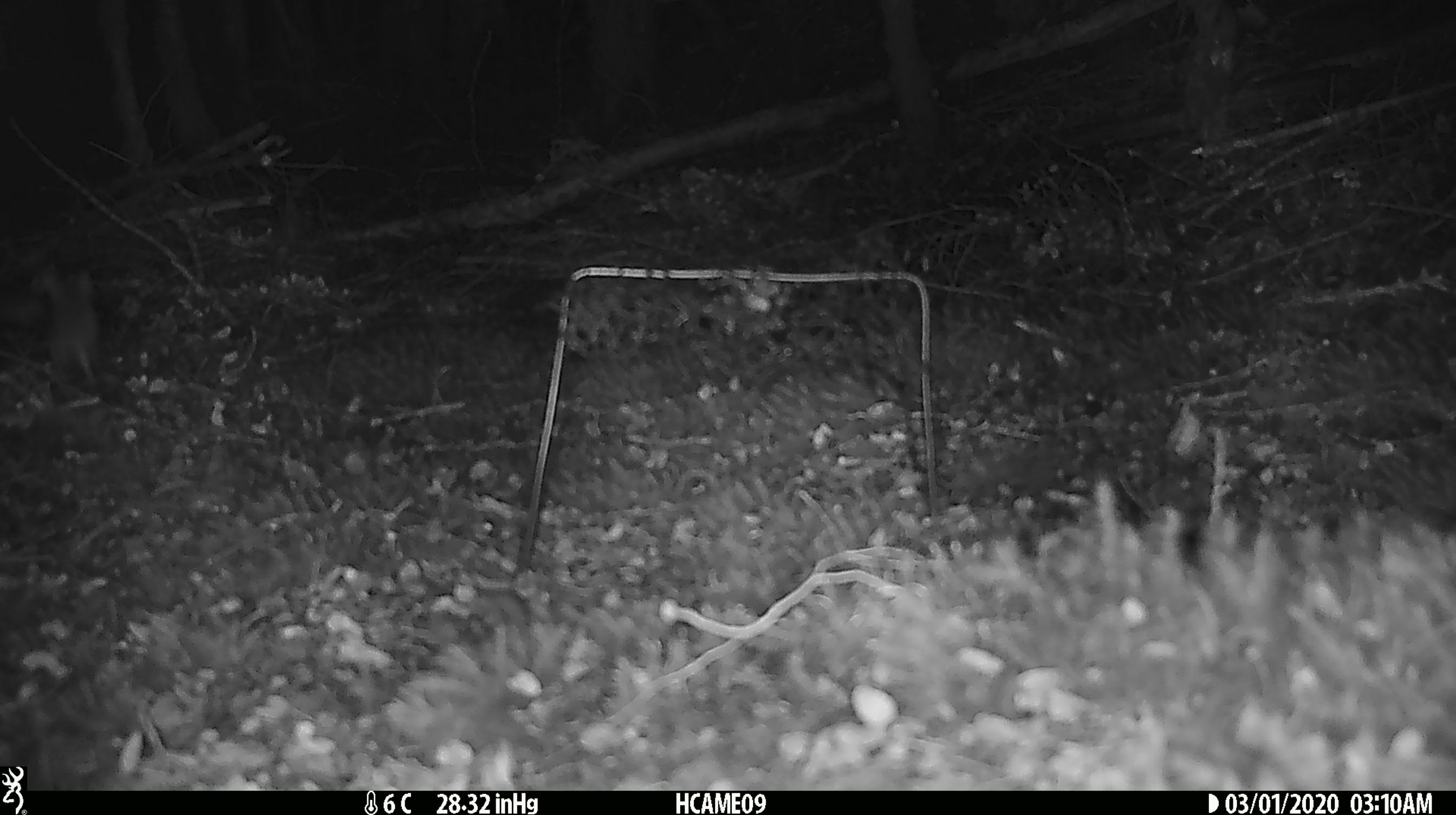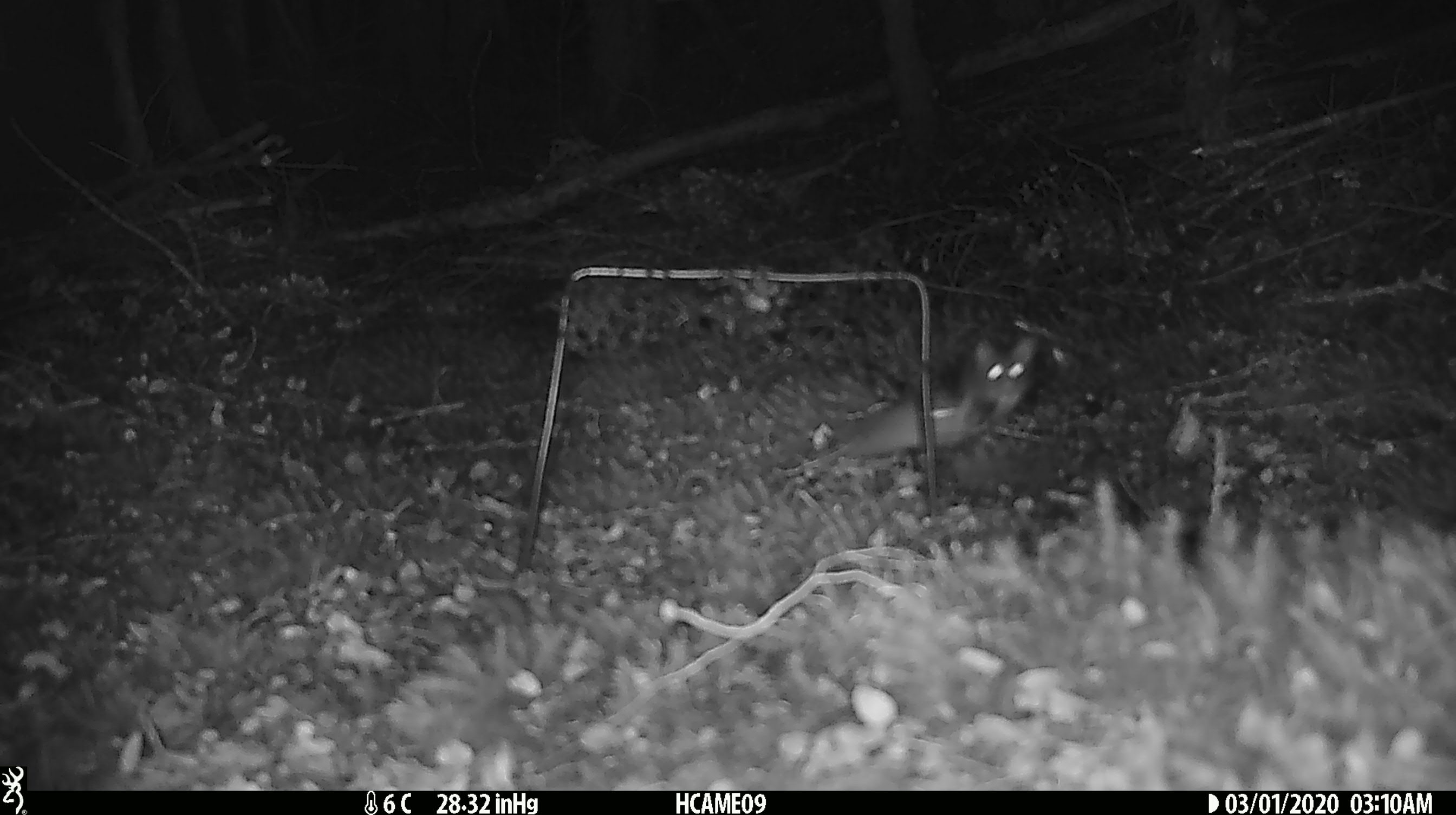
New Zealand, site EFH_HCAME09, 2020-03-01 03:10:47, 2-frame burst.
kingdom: Animalia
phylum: Chordata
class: Mammalia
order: Rodentia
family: Muridae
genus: Mus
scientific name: Mus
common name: mouse